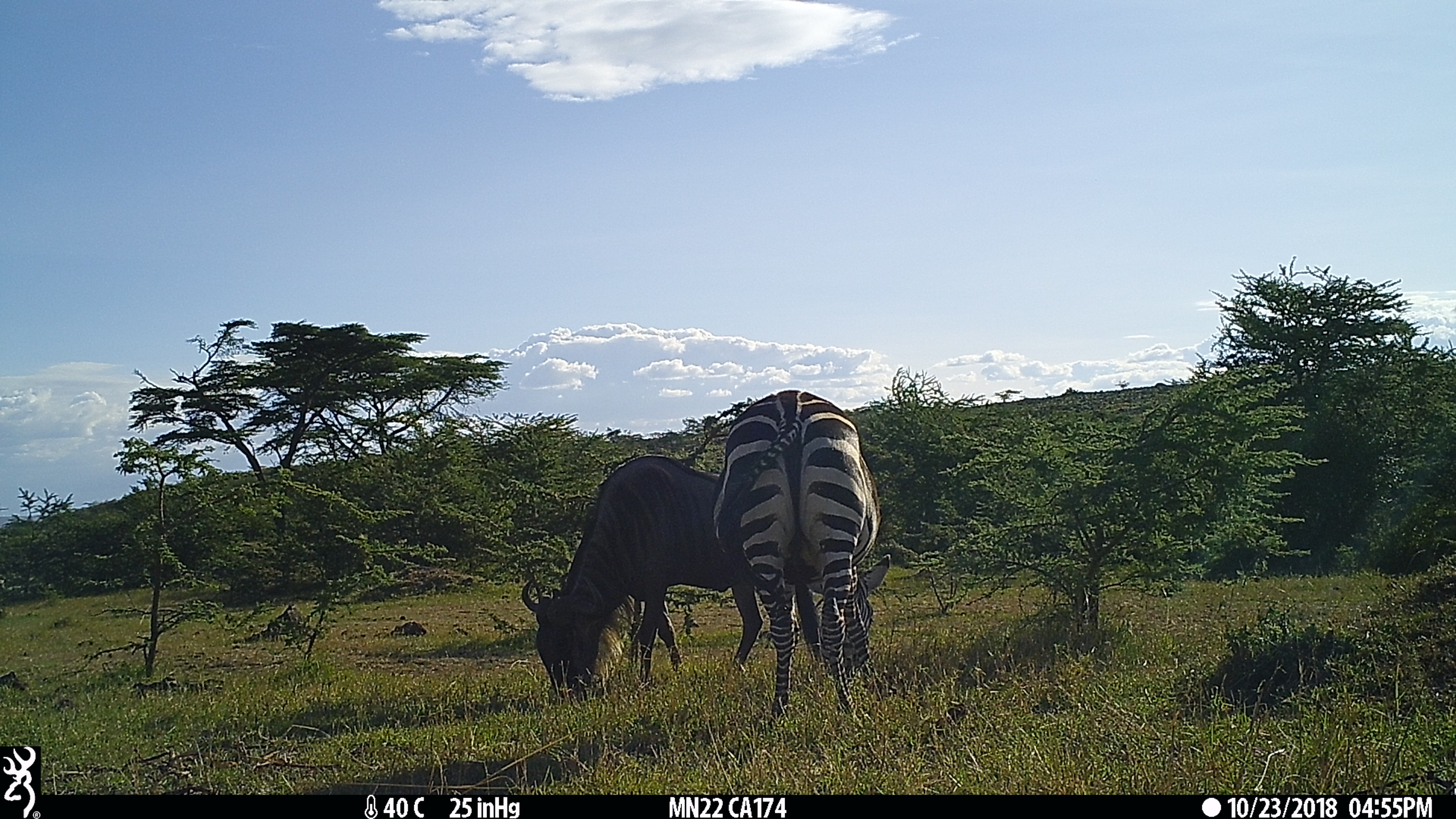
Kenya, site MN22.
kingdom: Animalia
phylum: Chordata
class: Mammalia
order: Artiodactyla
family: Bovidae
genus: Connochaetes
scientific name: Connochaetes taurinus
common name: blue wildebeest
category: wildebeest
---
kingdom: Animalia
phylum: Chordata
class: Mammalia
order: Perissodactyla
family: Equidae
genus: Equus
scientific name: Equus quagga burchellii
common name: burchell's zebra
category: zebra